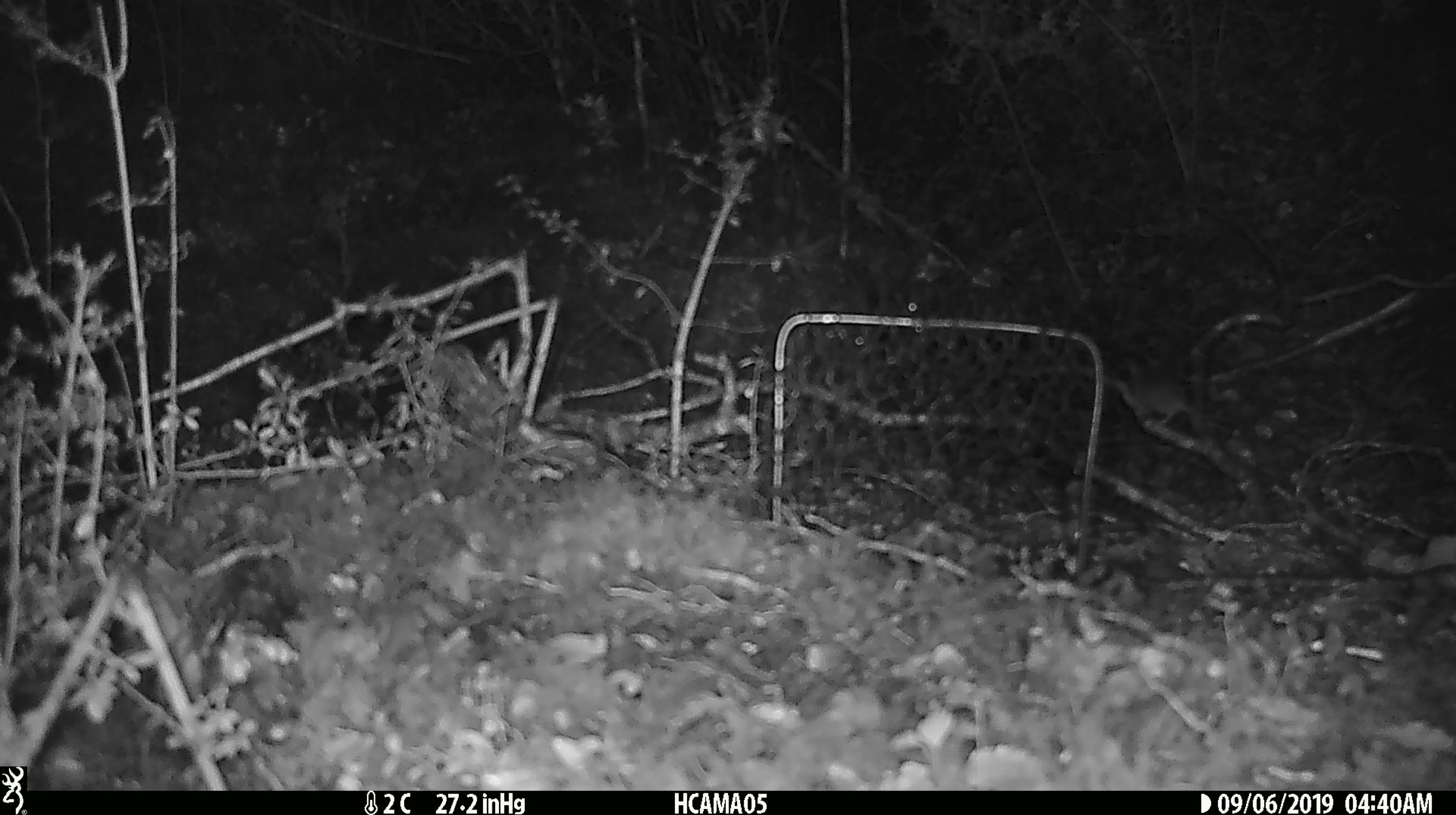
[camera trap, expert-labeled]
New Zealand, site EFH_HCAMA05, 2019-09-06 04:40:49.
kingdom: Animalia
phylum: Chordata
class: Mammalia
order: Rodentia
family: Muridae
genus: Mus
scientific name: Mus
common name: mouse